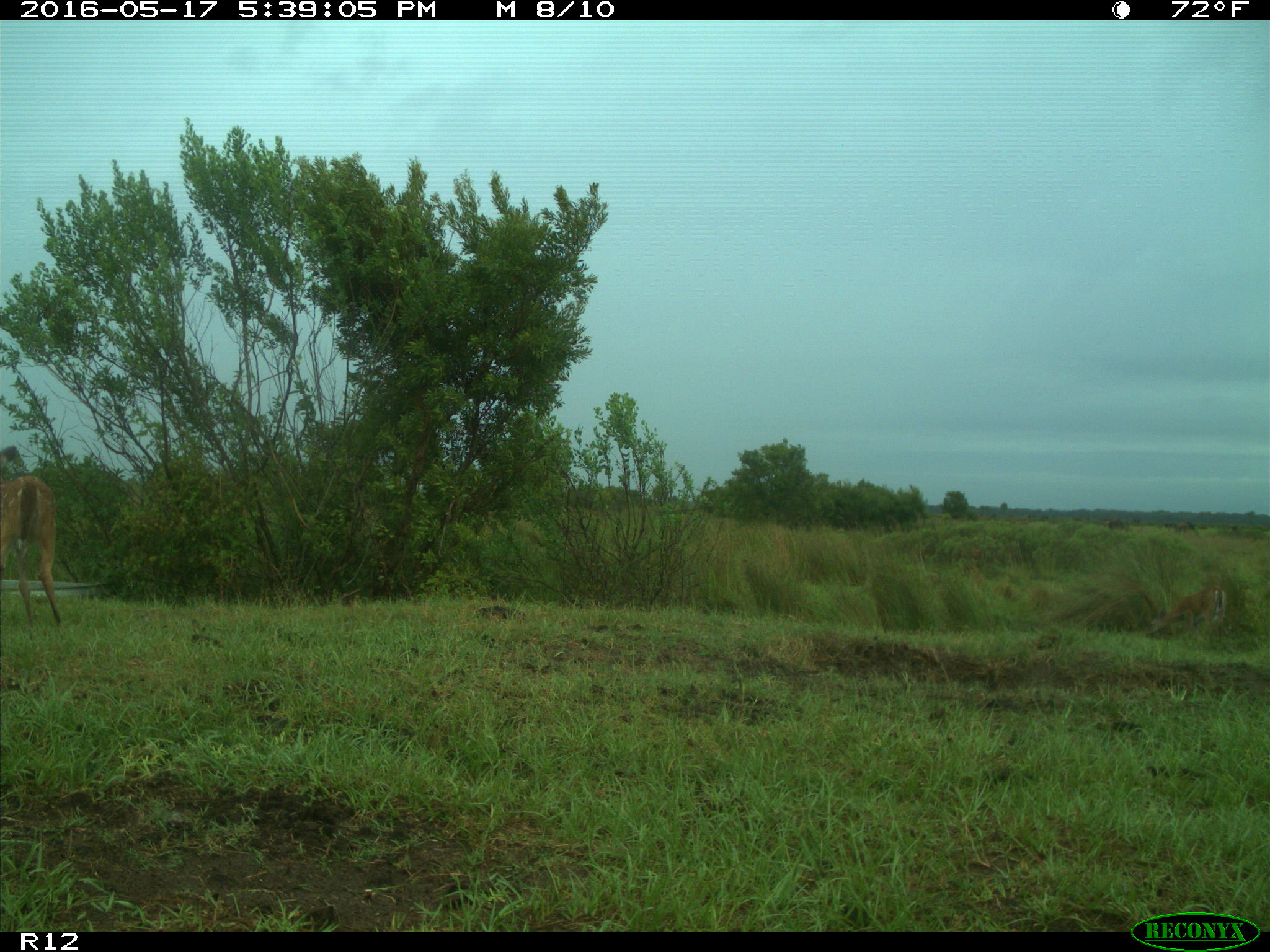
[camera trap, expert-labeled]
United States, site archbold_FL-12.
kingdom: Animalia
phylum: Chordata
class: Mammalia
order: Artiodactyla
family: Cervidae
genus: Odocoileus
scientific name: Odocoileus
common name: deer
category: unidentified deer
Unidentified deer (deer) (Odocoileus).